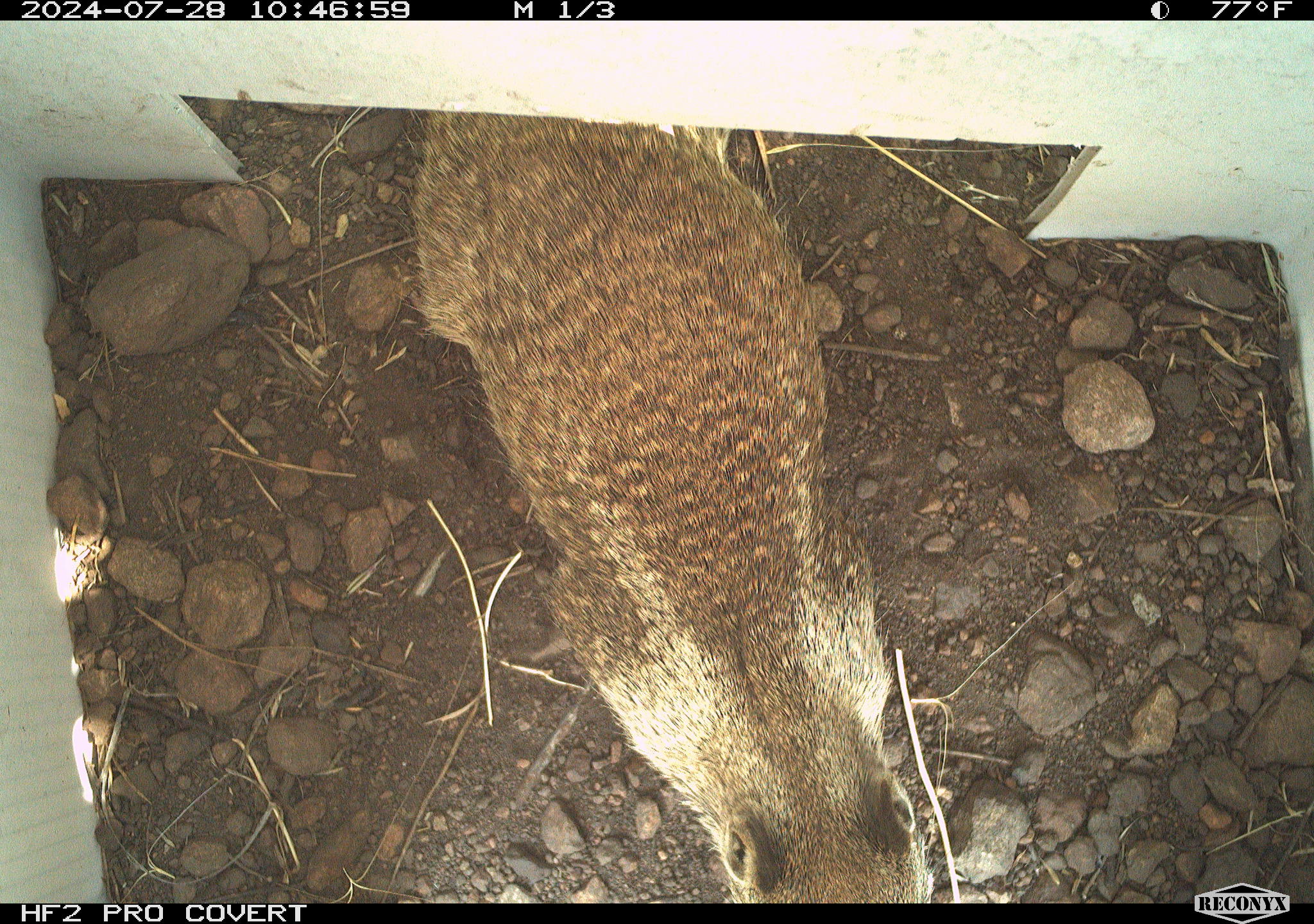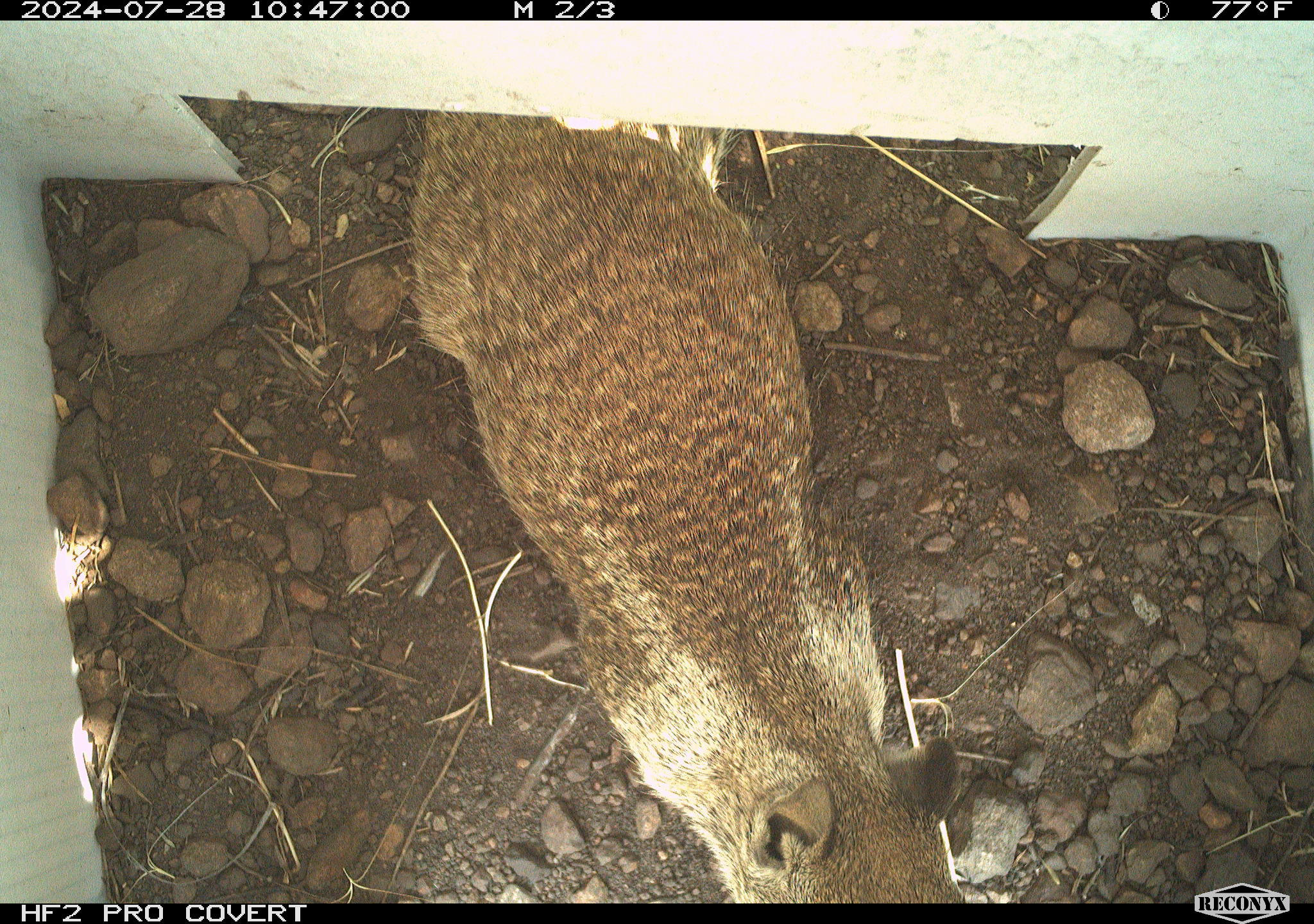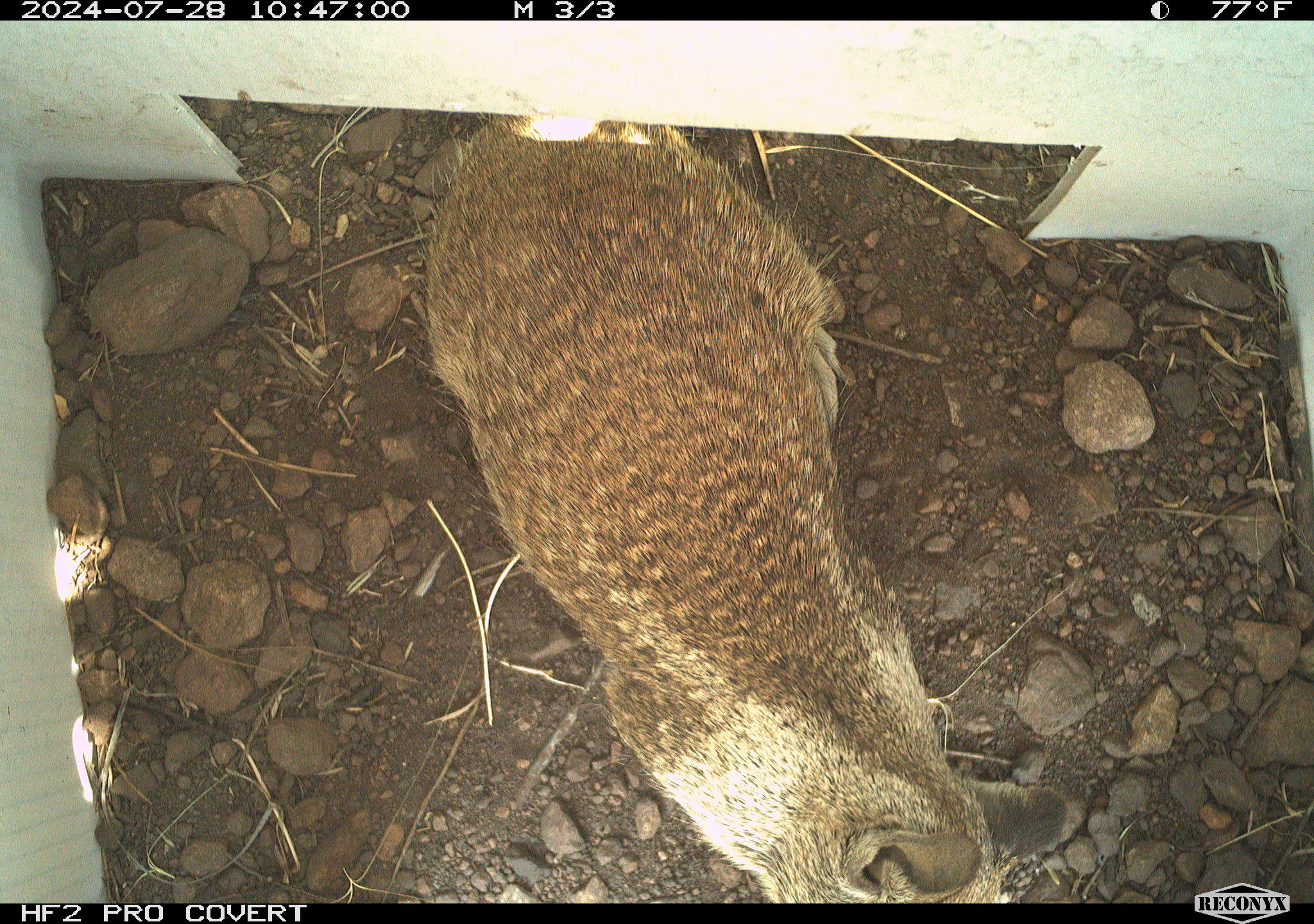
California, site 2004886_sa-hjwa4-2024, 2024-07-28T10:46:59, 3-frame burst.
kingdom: Animalia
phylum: Chordata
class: Mammalia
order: Rodentia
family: Sciuridae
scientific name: Sciuridae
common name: squirrels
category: sciuridae family